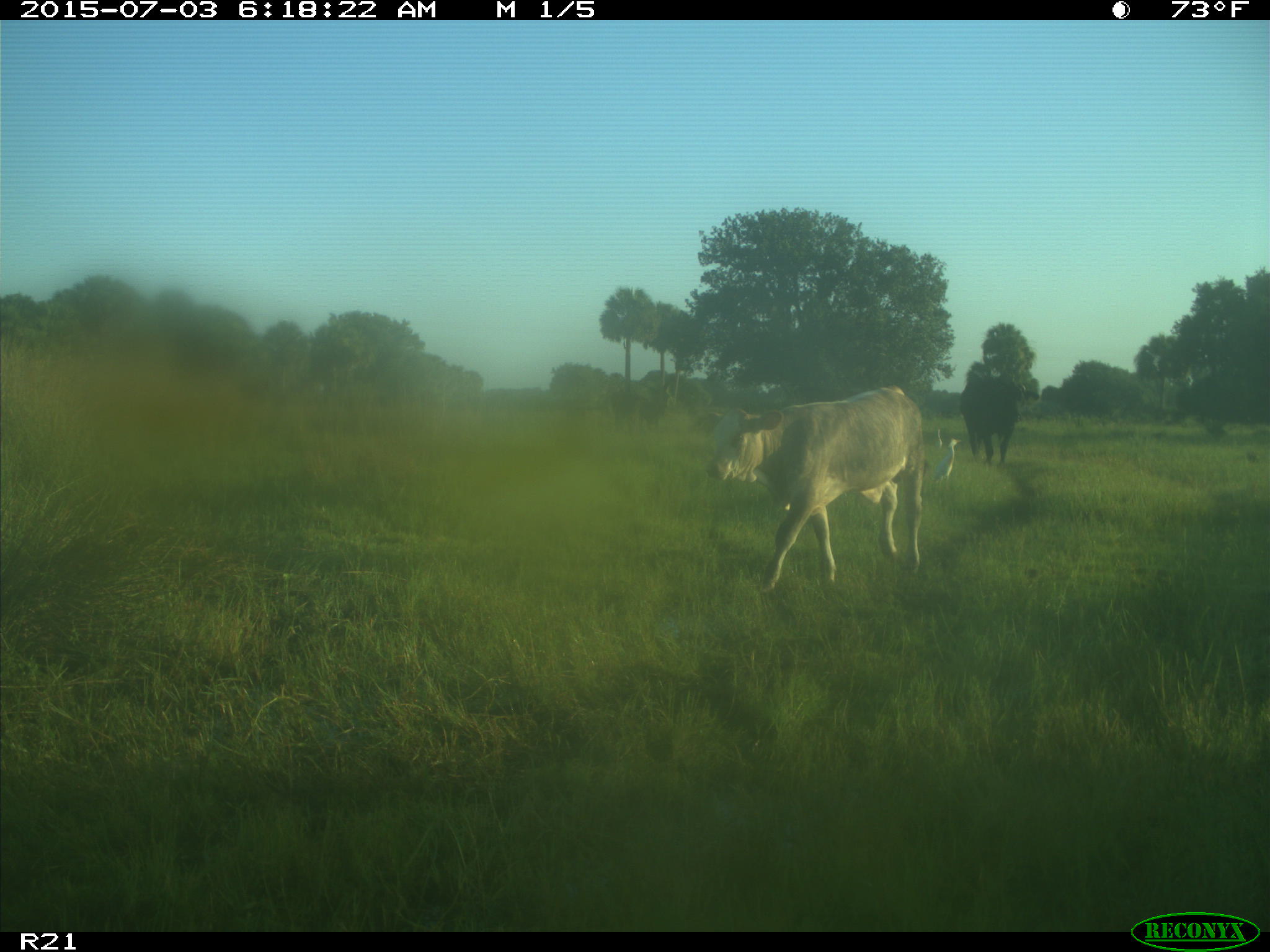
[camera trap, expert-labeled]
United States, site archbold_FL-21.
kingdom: Animalia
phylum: Chordata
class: Mammalia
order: Artiodactyla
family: Bovidae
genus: Bos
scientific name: Bos taurus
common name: domestic cow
Bos taurus (domestic cow).